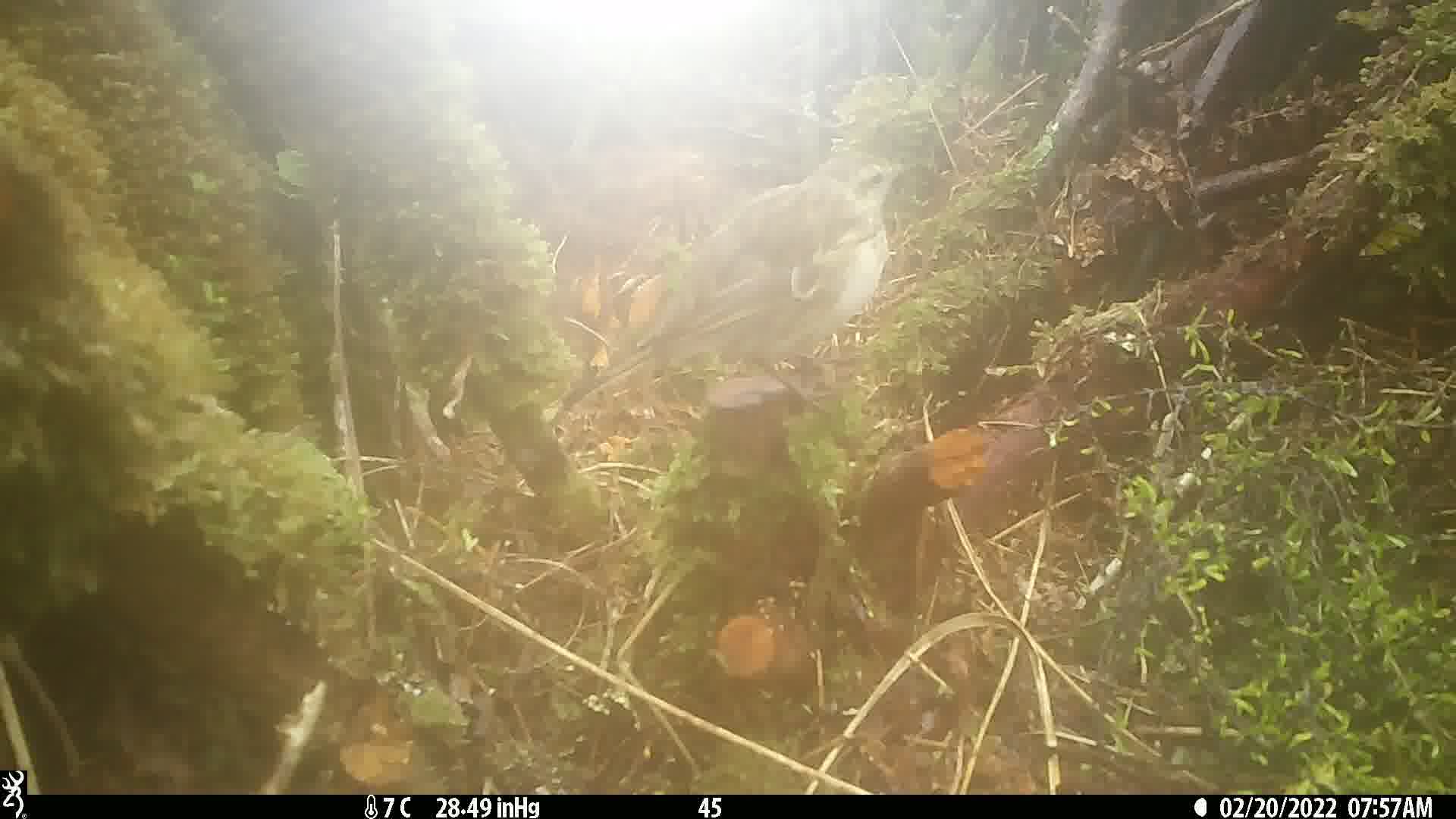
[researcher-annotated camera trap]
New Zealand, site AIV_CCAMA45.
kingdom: Animalia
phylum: Chordata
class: Aves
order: Passeriformes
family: Motacillidae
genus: Anthus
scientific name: Anthus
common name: pipit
Pipit (Anthus).